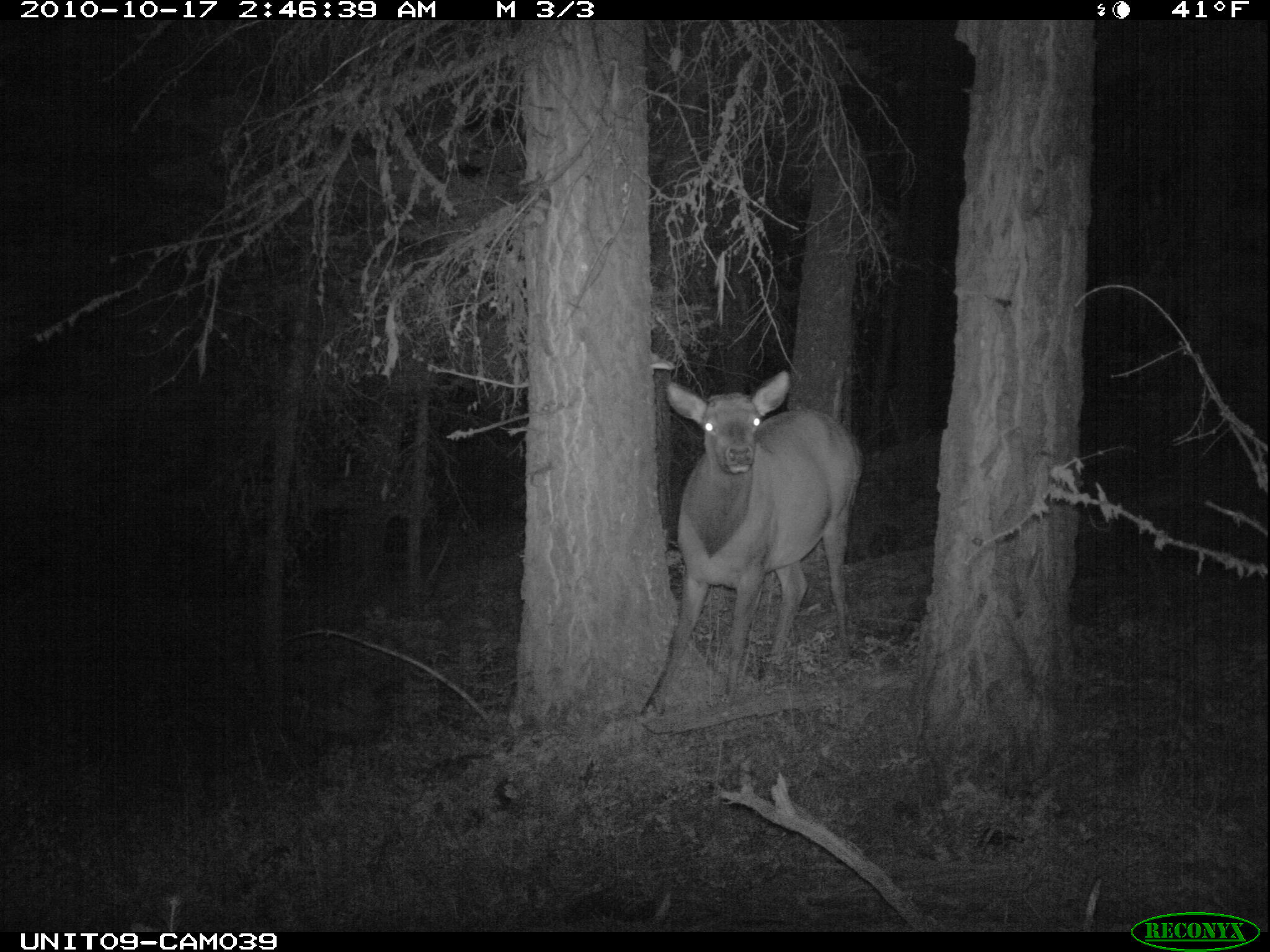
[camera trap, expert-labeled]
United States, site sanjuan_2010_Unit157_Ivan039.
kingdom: Animalia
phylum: Chordata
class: Mammalia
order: Artiodactyla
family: Cervidae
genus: Cervus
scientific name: Cervus elaphus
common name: red deer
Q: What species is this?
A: Cervus elaphus (red deer).